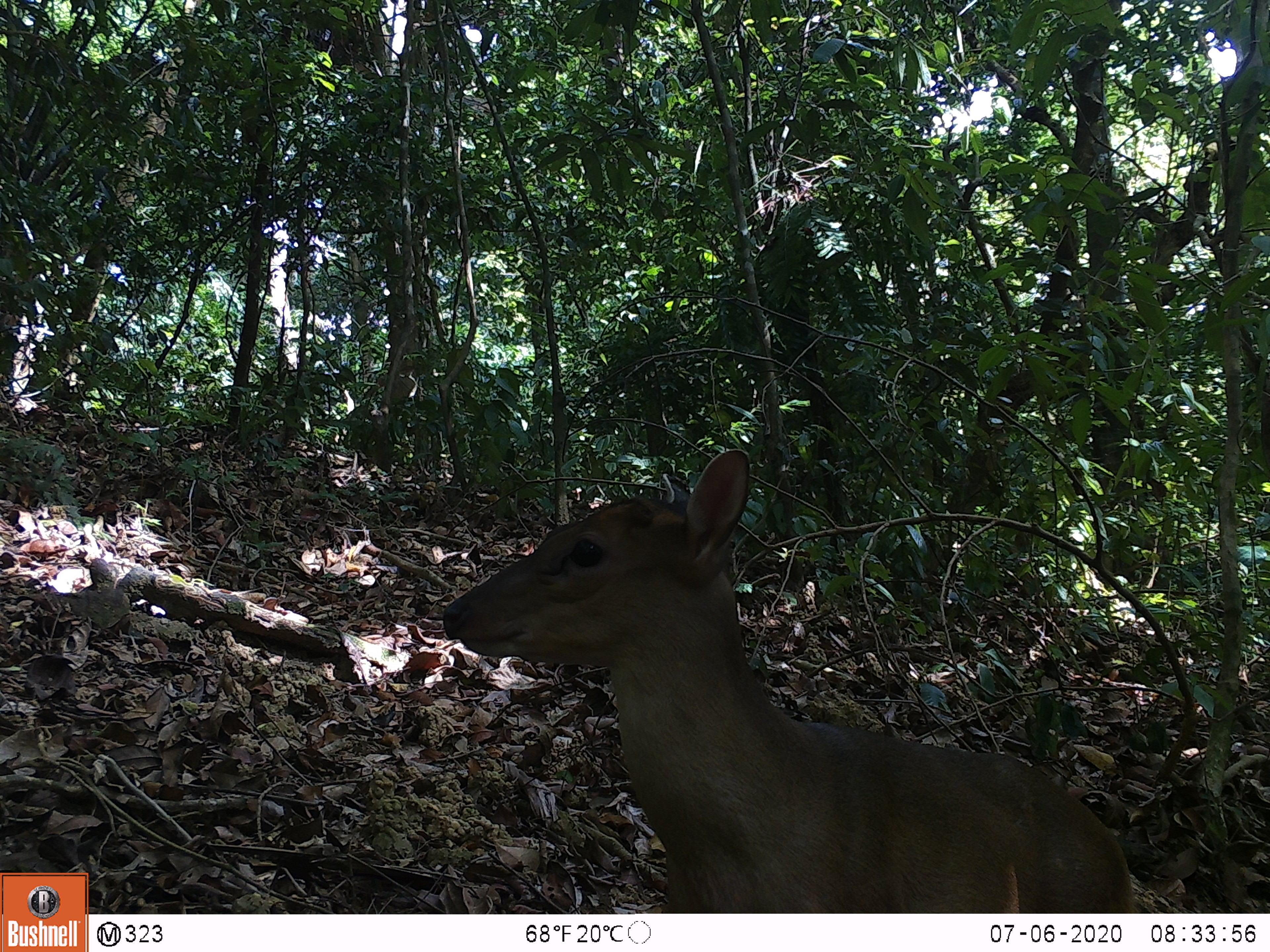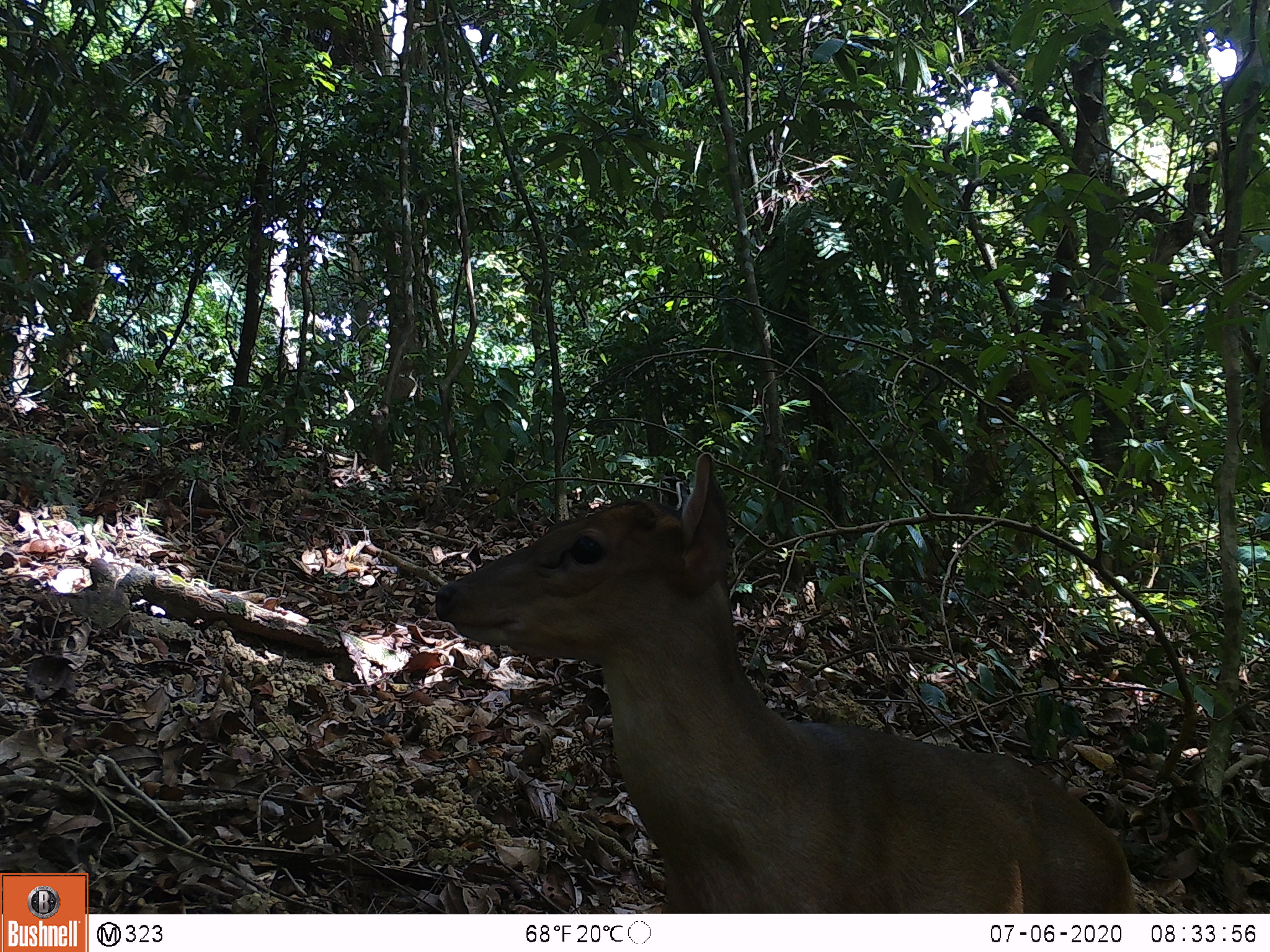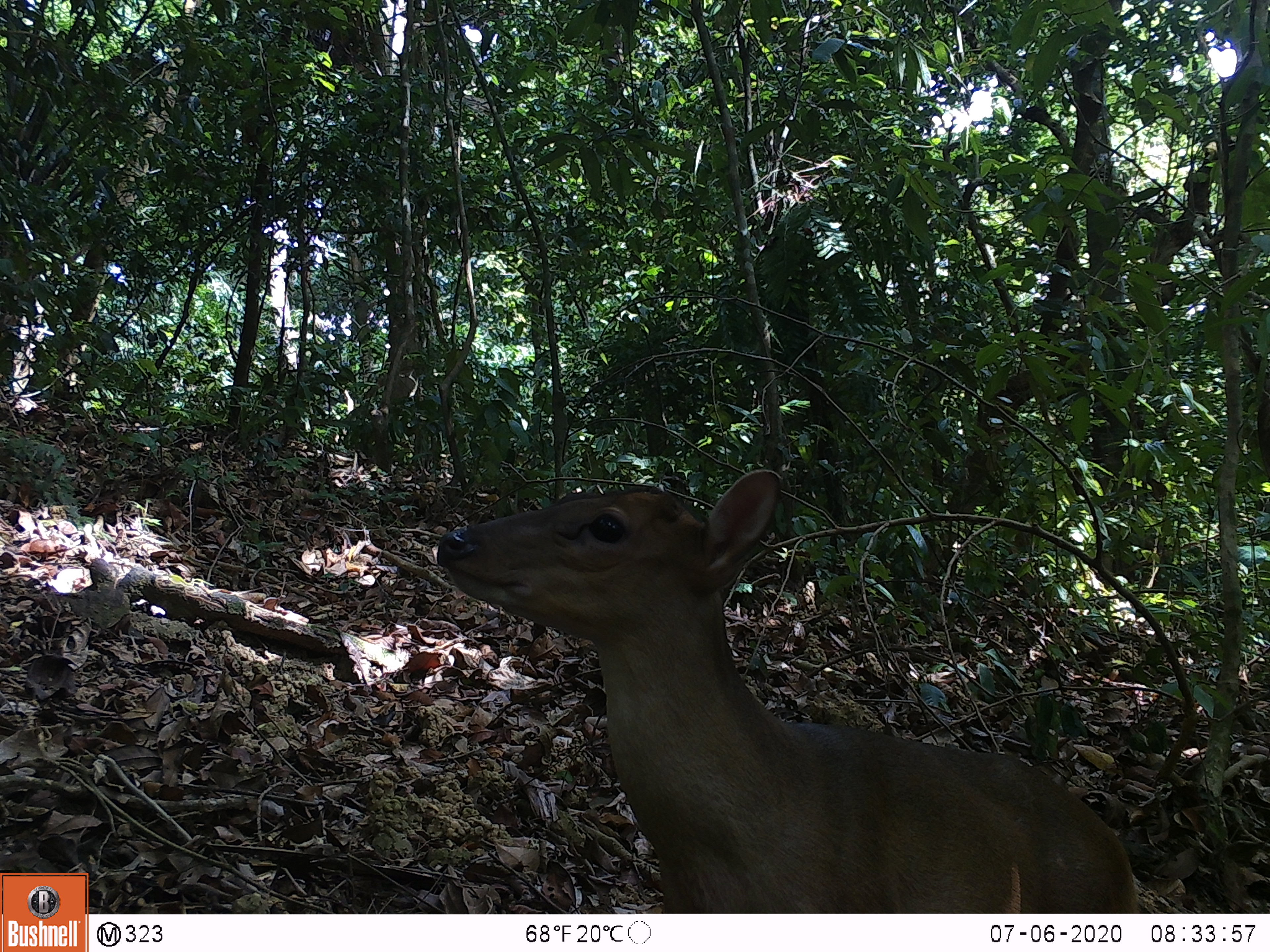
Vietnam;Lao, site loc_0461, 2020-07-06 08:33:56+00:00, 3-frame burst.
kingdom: Animalia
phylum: Chordata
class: Mammalia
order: Artiodactyla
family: Cervidae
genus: Muntiacus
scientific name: Muntiacus vuquangensis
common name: large-antlered muntjac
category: large antlered muntjac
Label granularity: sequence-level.